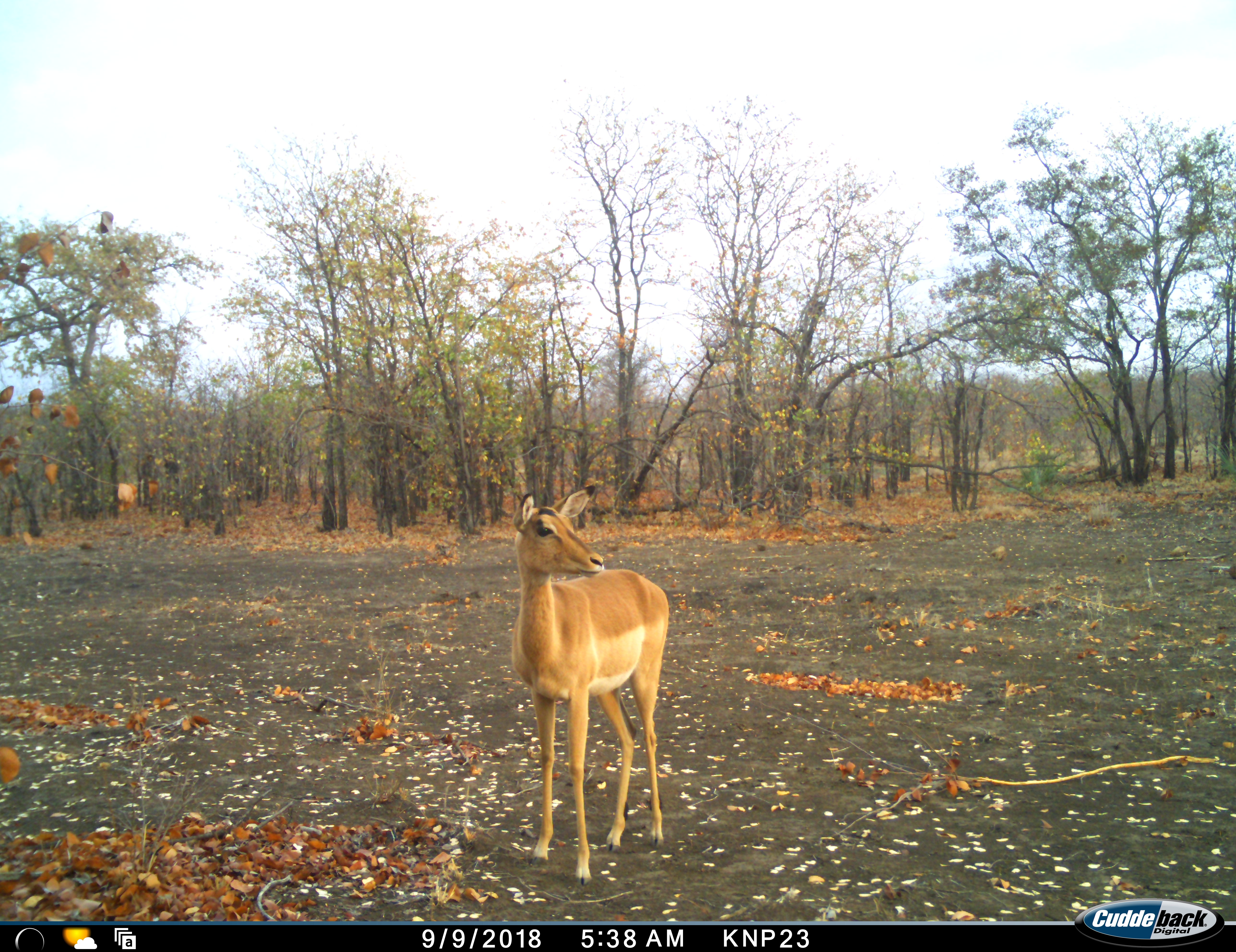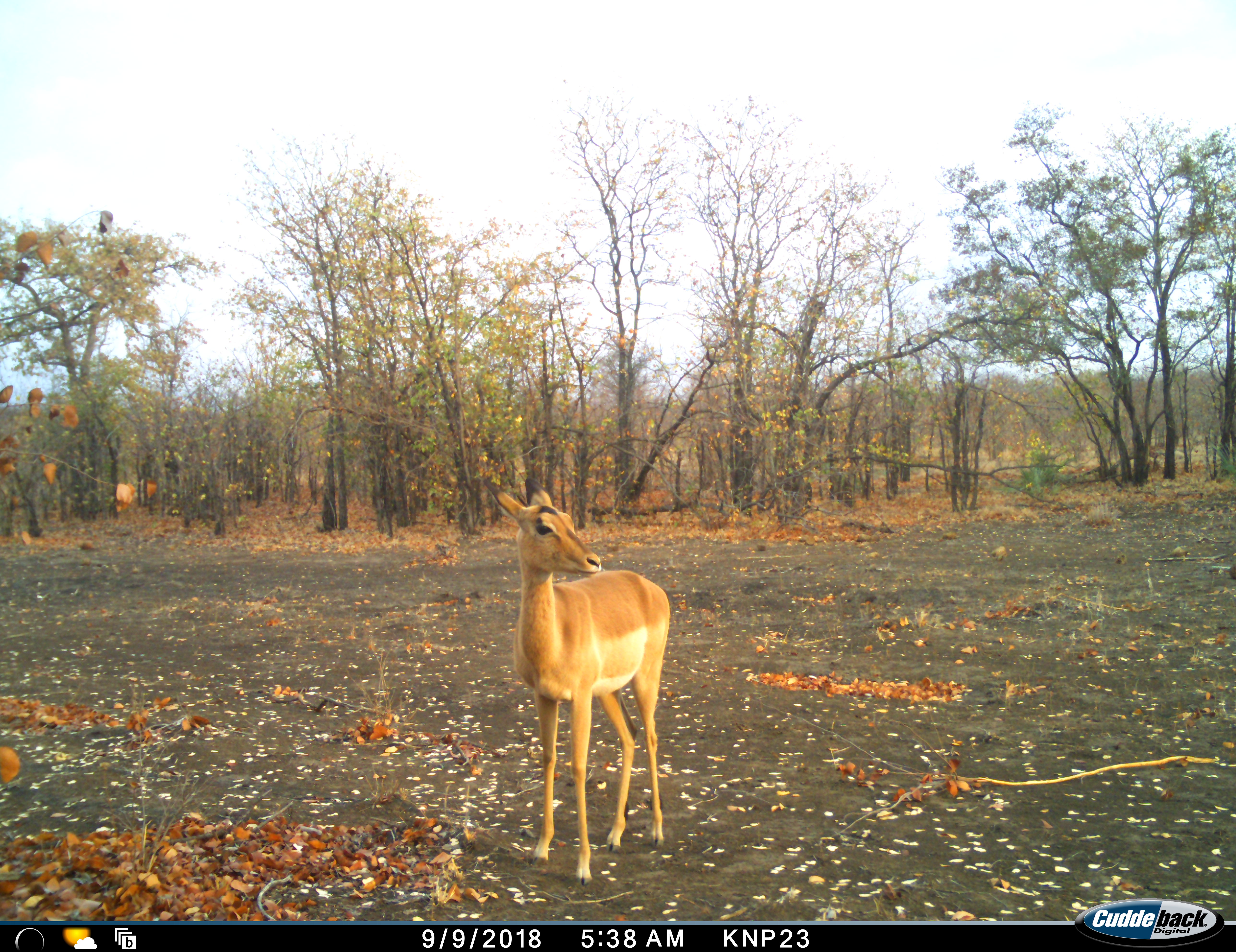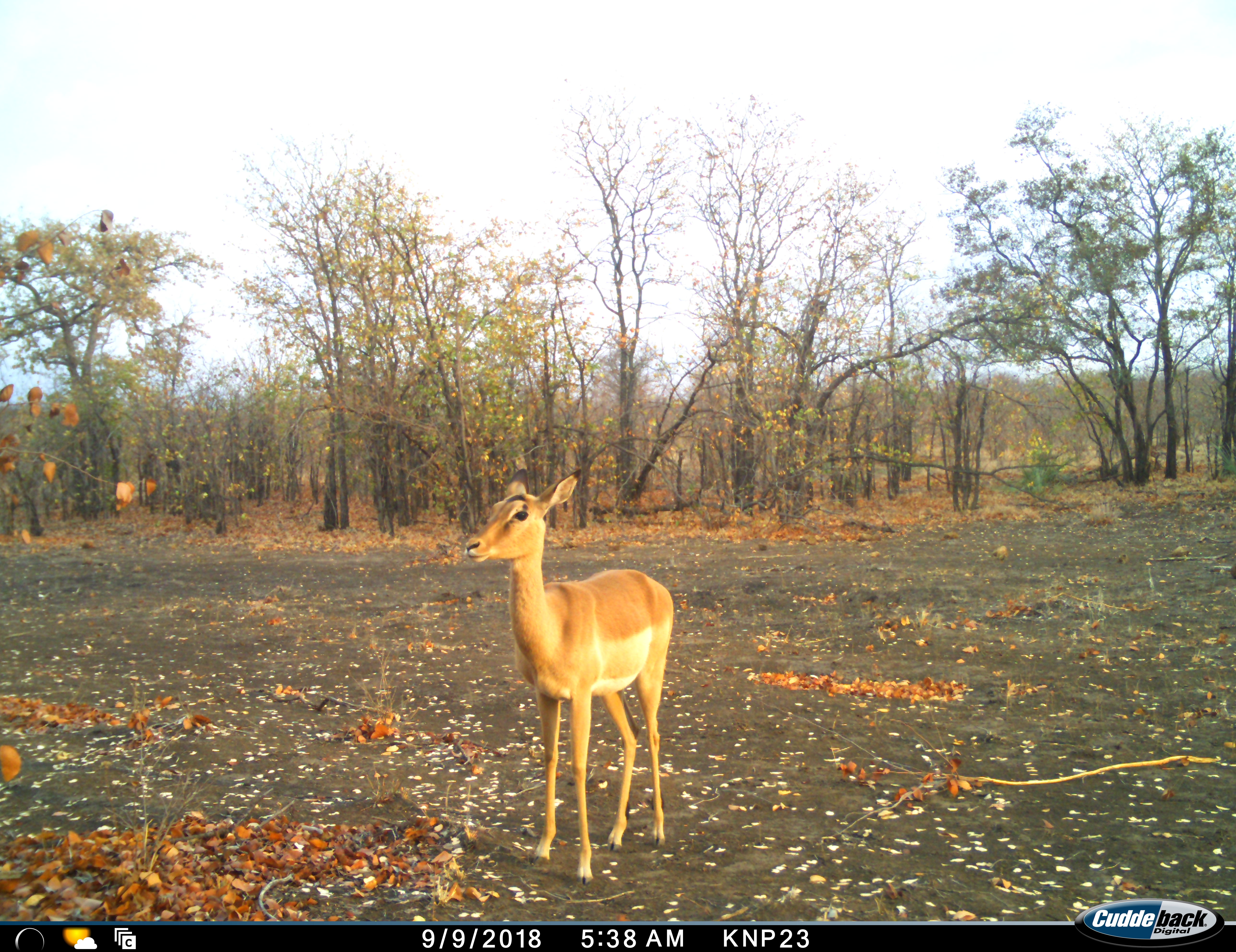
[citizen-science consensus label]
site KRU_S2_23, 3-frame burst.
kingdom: Animalia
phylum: Chordata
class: Mammalia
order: Artiodactyla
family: Bovidae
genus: Aepyceros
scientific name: Aepyceros melampus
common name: impala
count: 1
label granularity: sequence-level